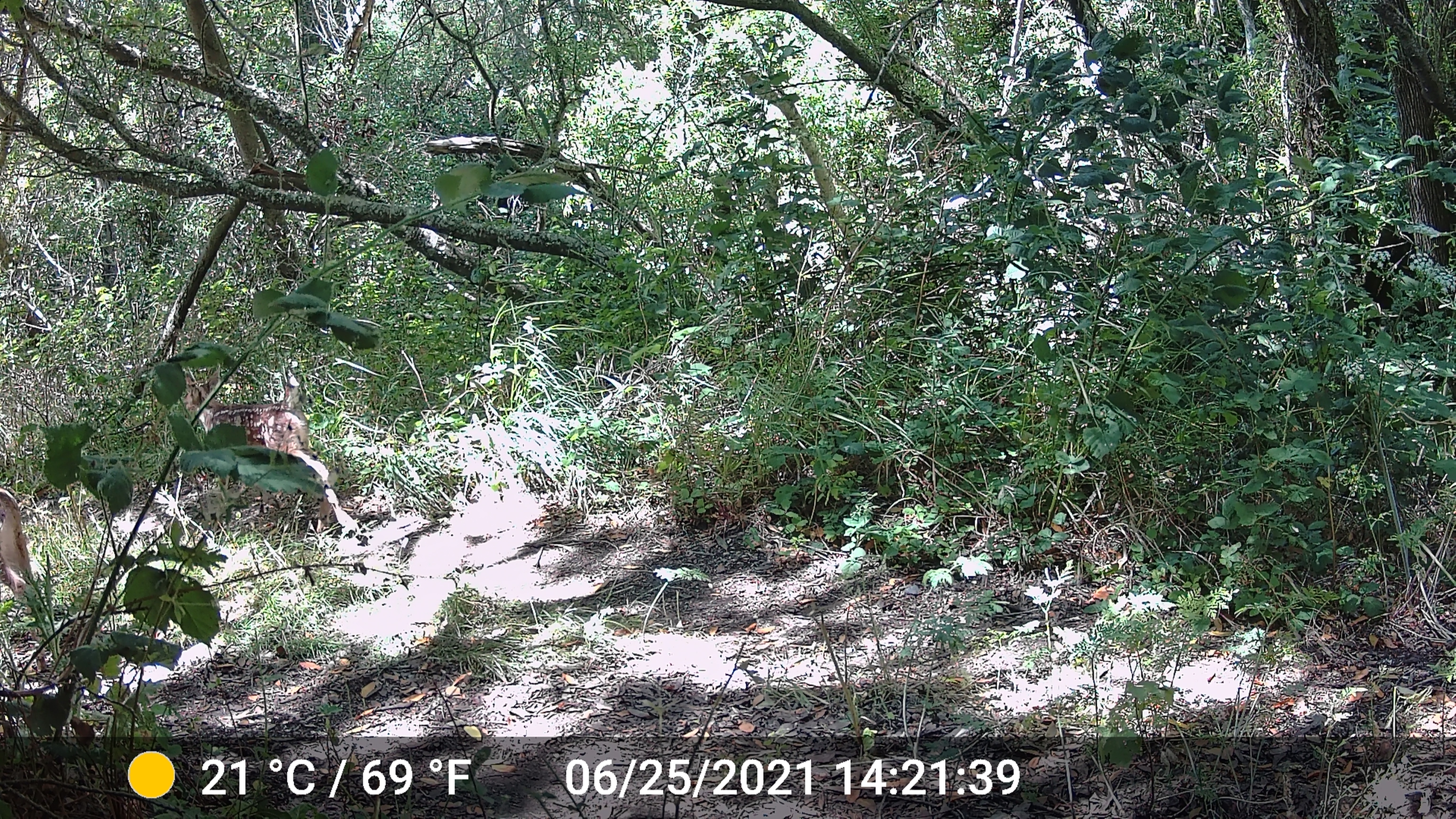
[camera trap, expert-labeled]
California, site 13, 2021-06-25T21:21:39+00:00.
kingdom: Animalia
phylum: Chordata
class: Mammalia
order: Artiodactyla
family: Cervidae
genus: Odocoileus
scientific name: Odocoileus hemionus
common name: mule deer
Mule deer (Odocoileus hemionus).